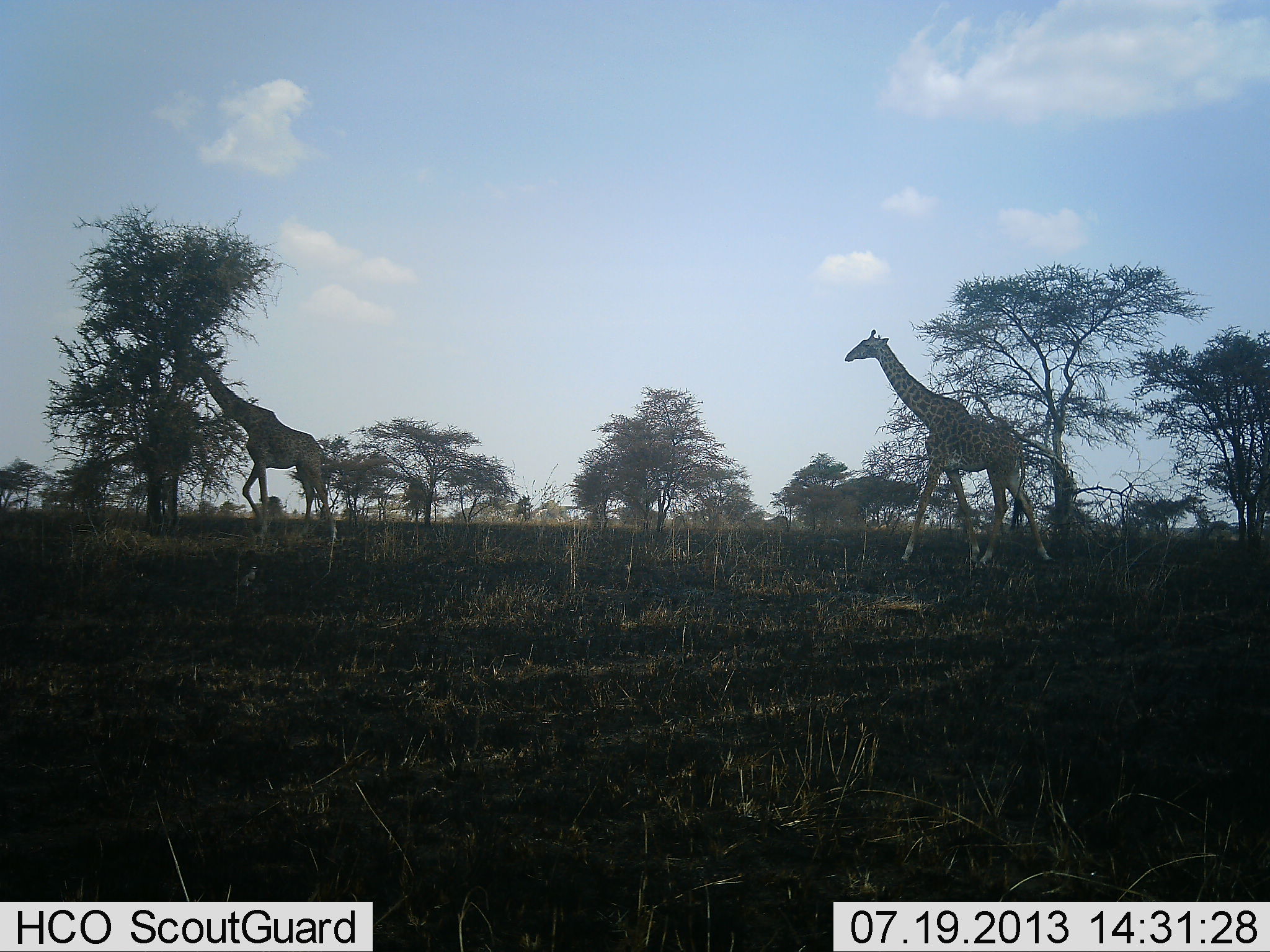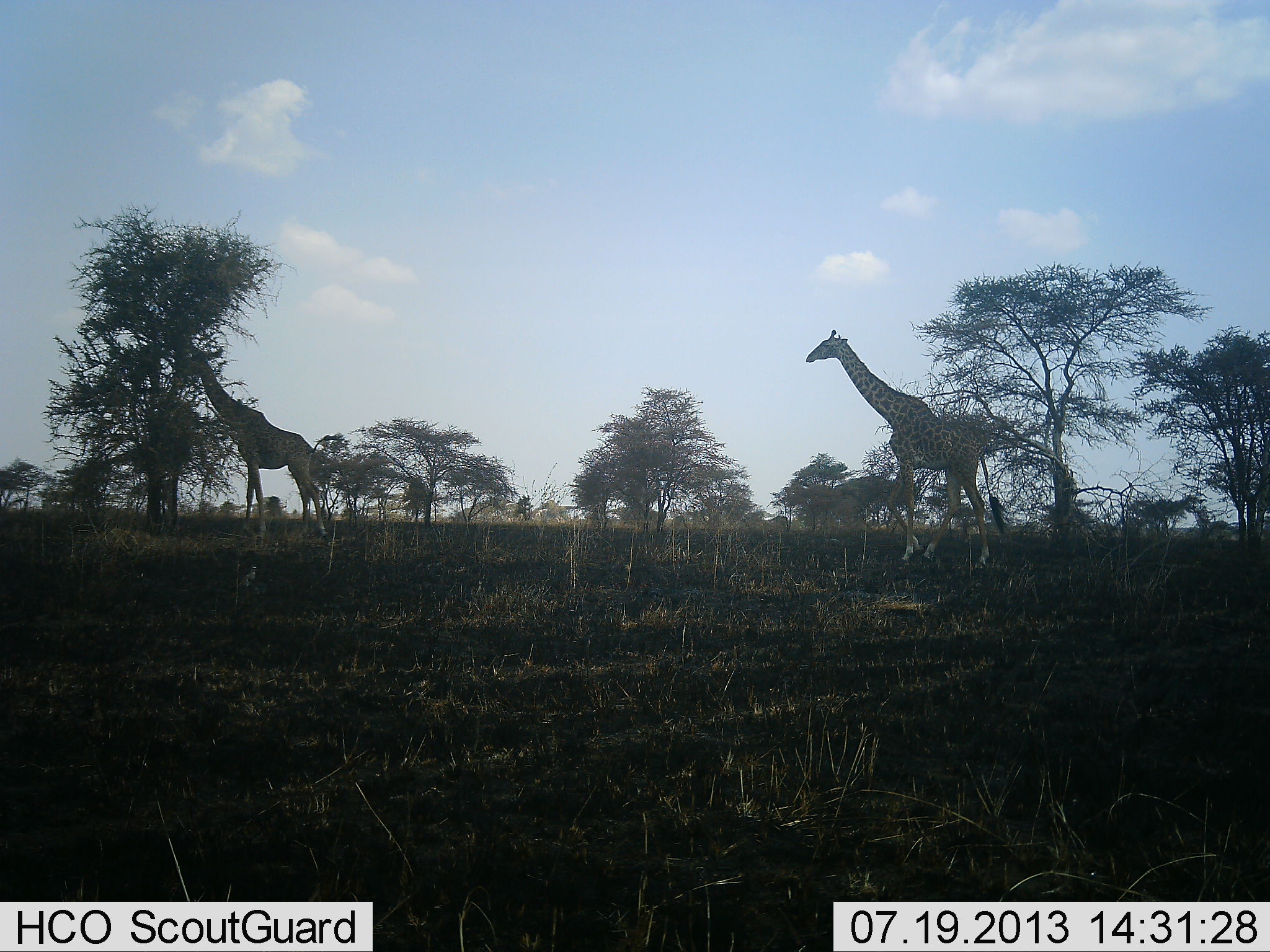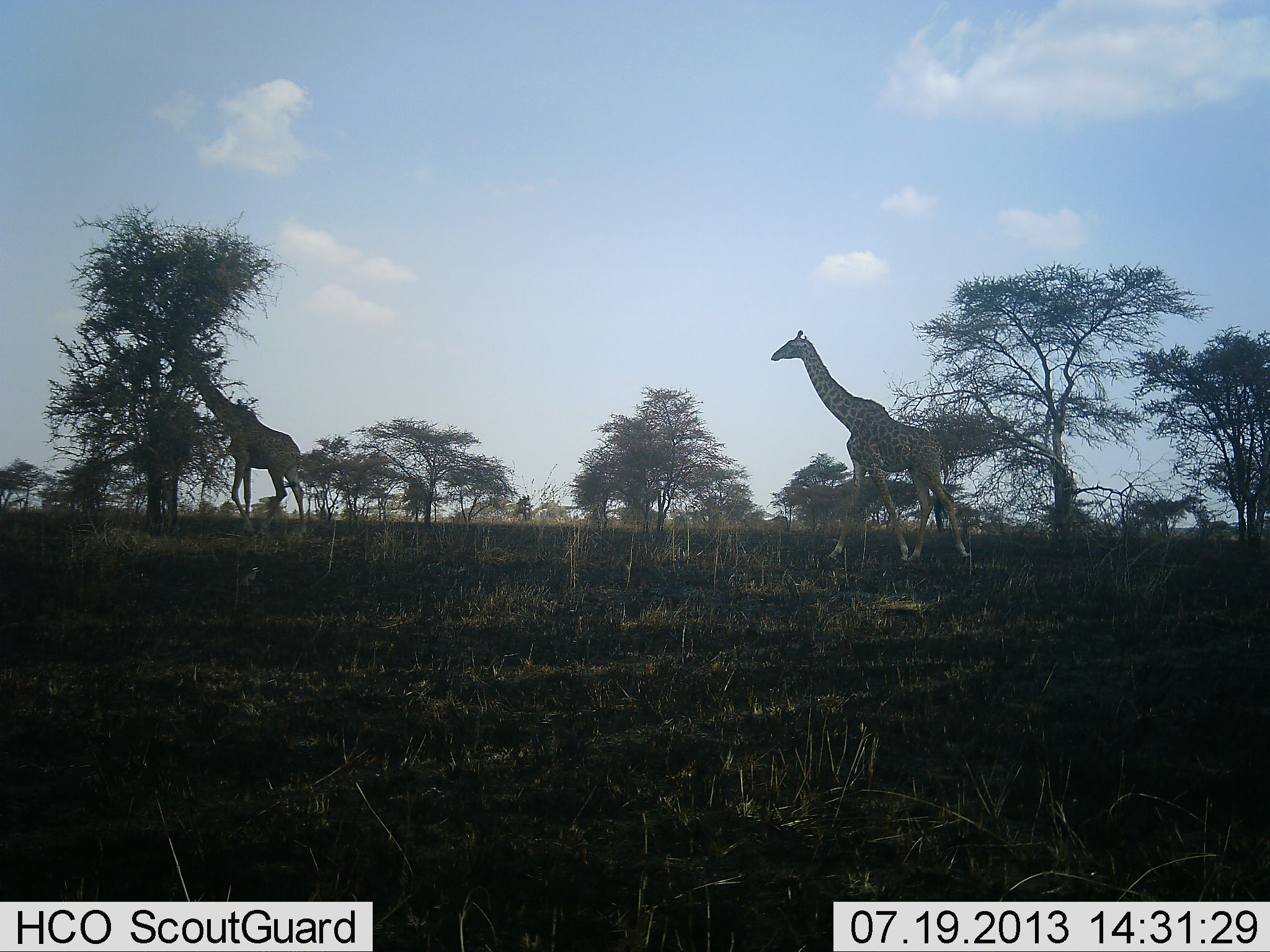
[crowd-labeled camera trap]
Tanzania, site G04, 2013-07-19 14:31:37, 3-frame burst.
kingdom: Animalia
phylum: Chordata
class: Mammalia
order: Artiodactyla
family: Giraffidae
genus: Giraffa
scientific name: Giraffa camelopardalis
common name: giraffe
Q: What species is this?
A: Giraffe (Giraffa camelopardalis).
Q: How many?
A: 2.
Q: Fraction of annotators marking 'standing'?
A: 9%.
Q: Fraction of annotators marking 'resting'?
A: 0%.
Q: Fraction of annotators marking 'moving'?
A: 94%.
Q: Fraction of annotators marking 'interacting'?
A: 0%.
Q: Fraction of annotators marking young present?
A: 0%.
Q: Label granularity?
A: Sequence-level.